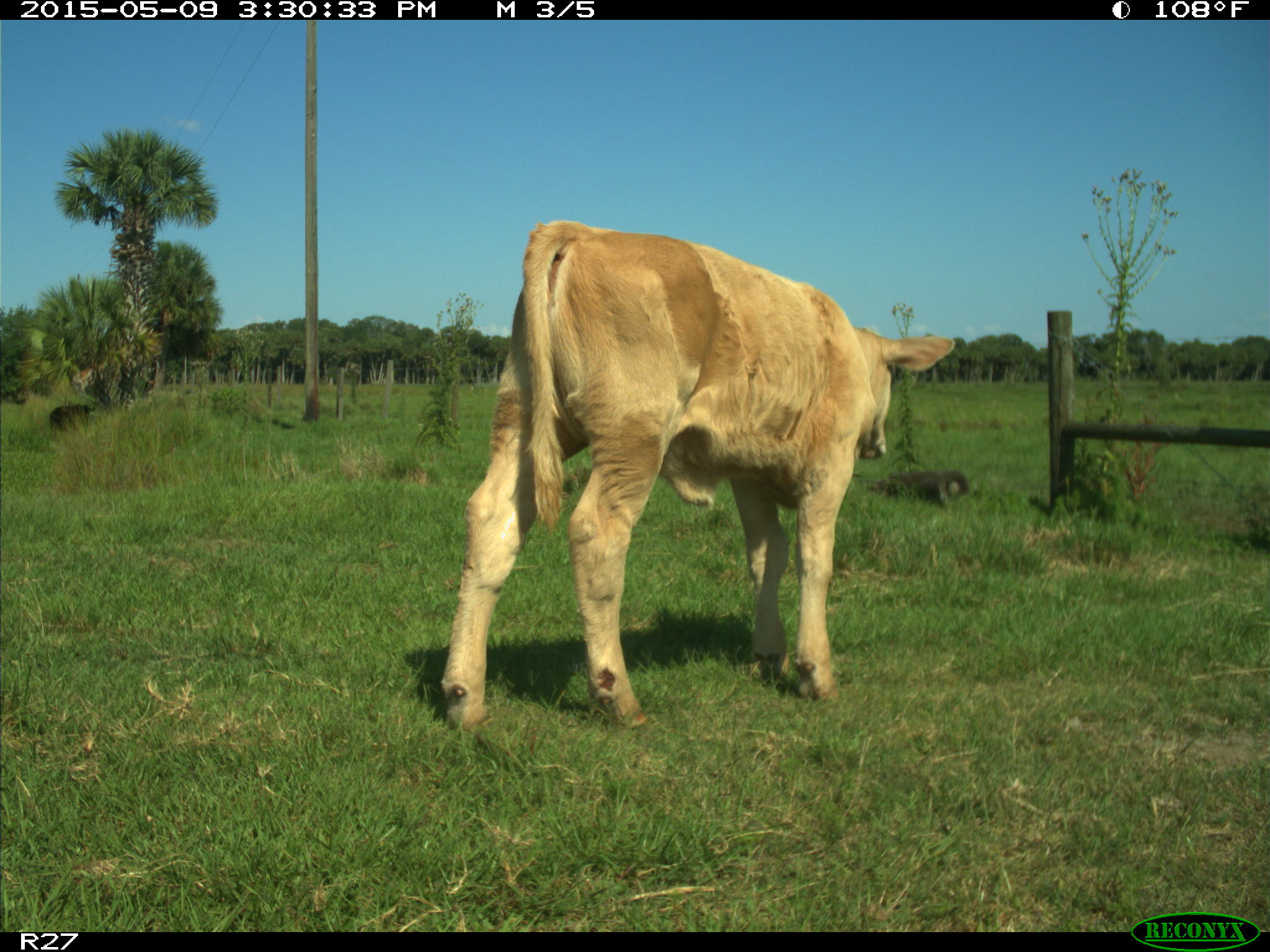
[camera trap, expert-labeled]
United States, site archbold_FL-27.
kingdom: Animalia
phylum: Chordata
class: Mammalia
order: Artiodactyla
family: Bovidae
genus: Bos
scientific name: Bos taurus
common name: domestic cow